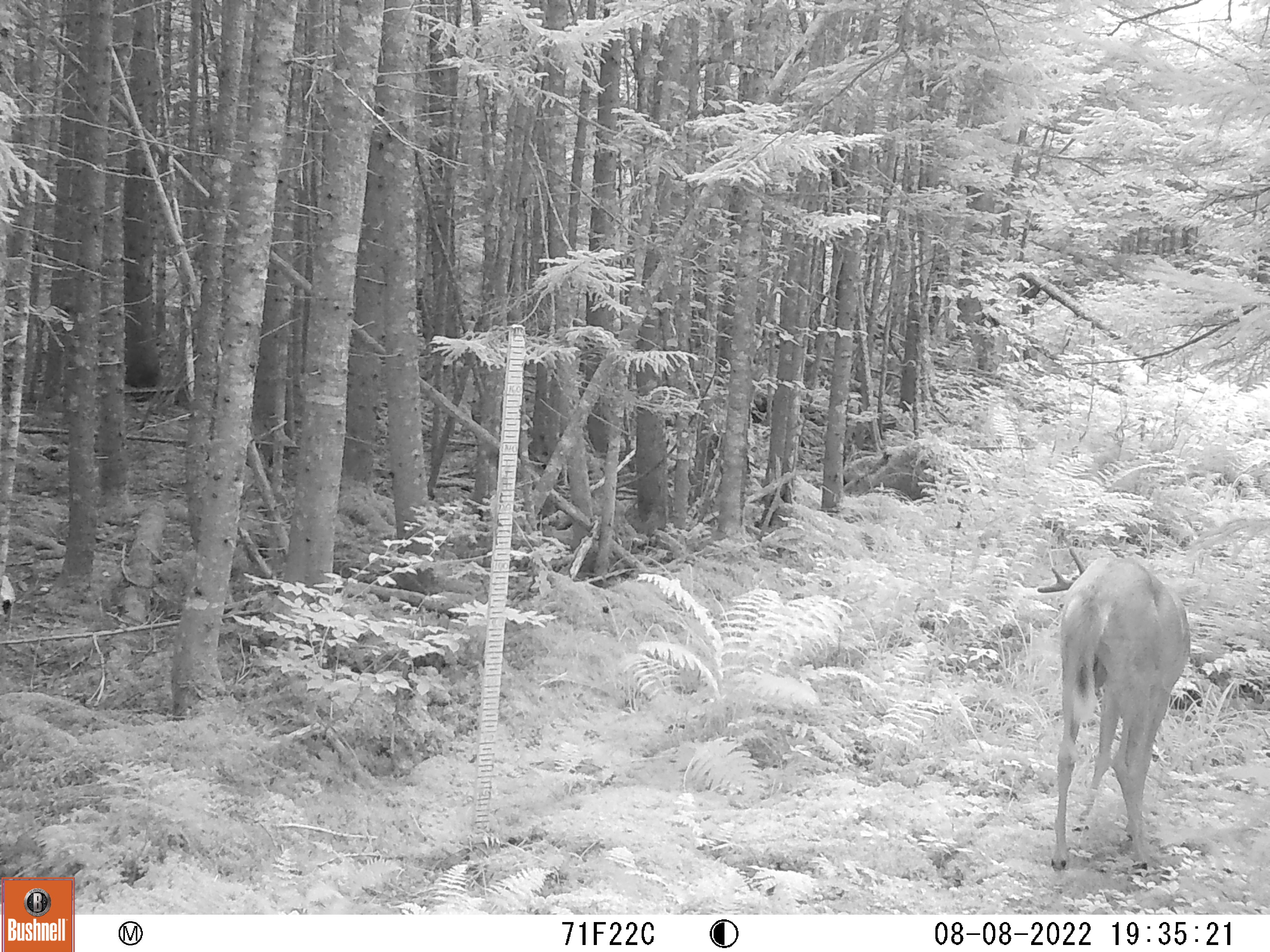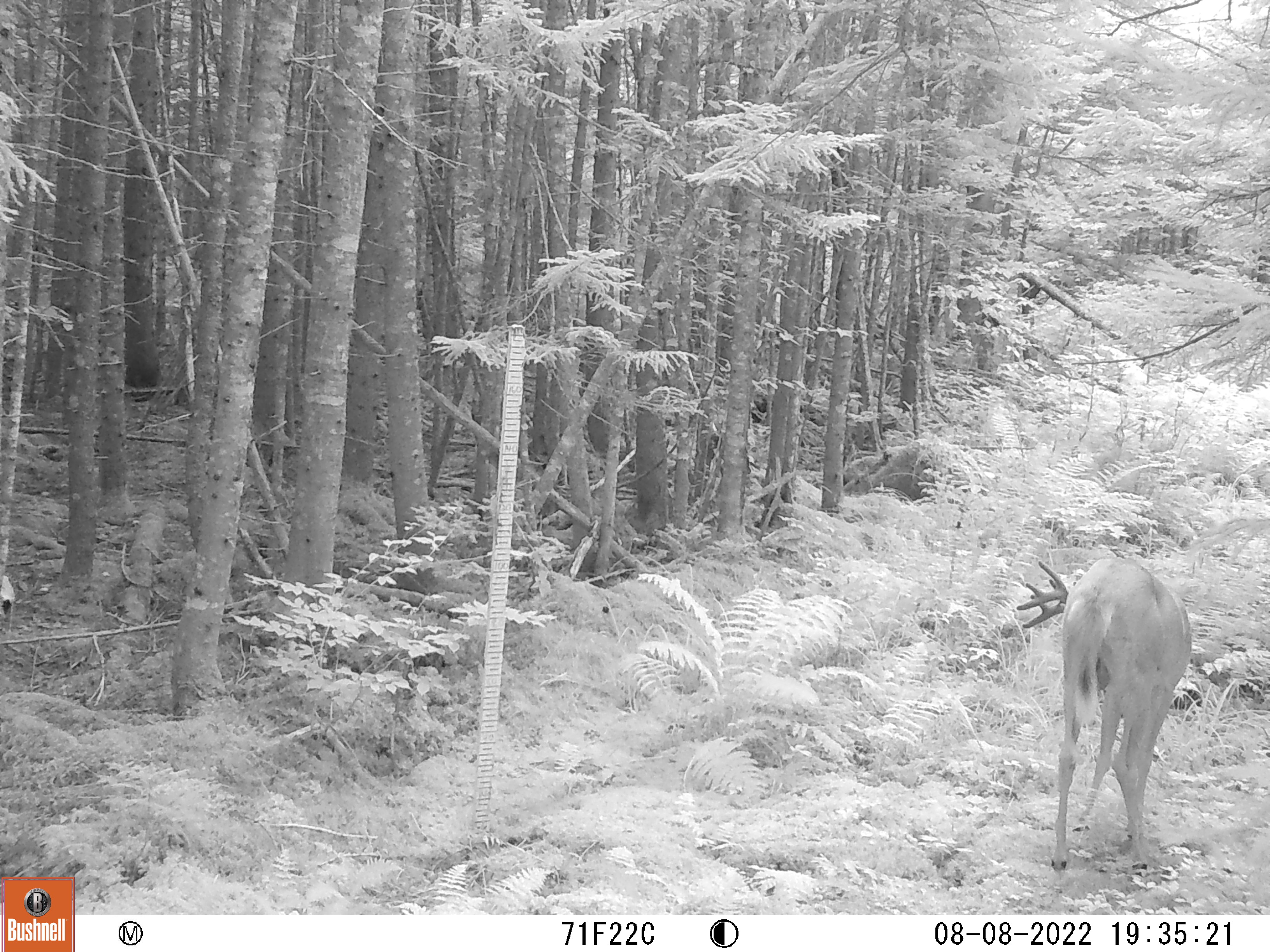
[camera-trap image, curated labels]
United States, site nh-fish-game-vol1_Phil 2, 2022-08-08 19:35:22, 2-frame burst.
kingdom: Animalia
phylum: Chordata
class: Mammalia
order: Artiodactyla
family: Cervidae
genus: Odocoileus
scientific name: Odocoileus virginianus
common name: white-tailed deer